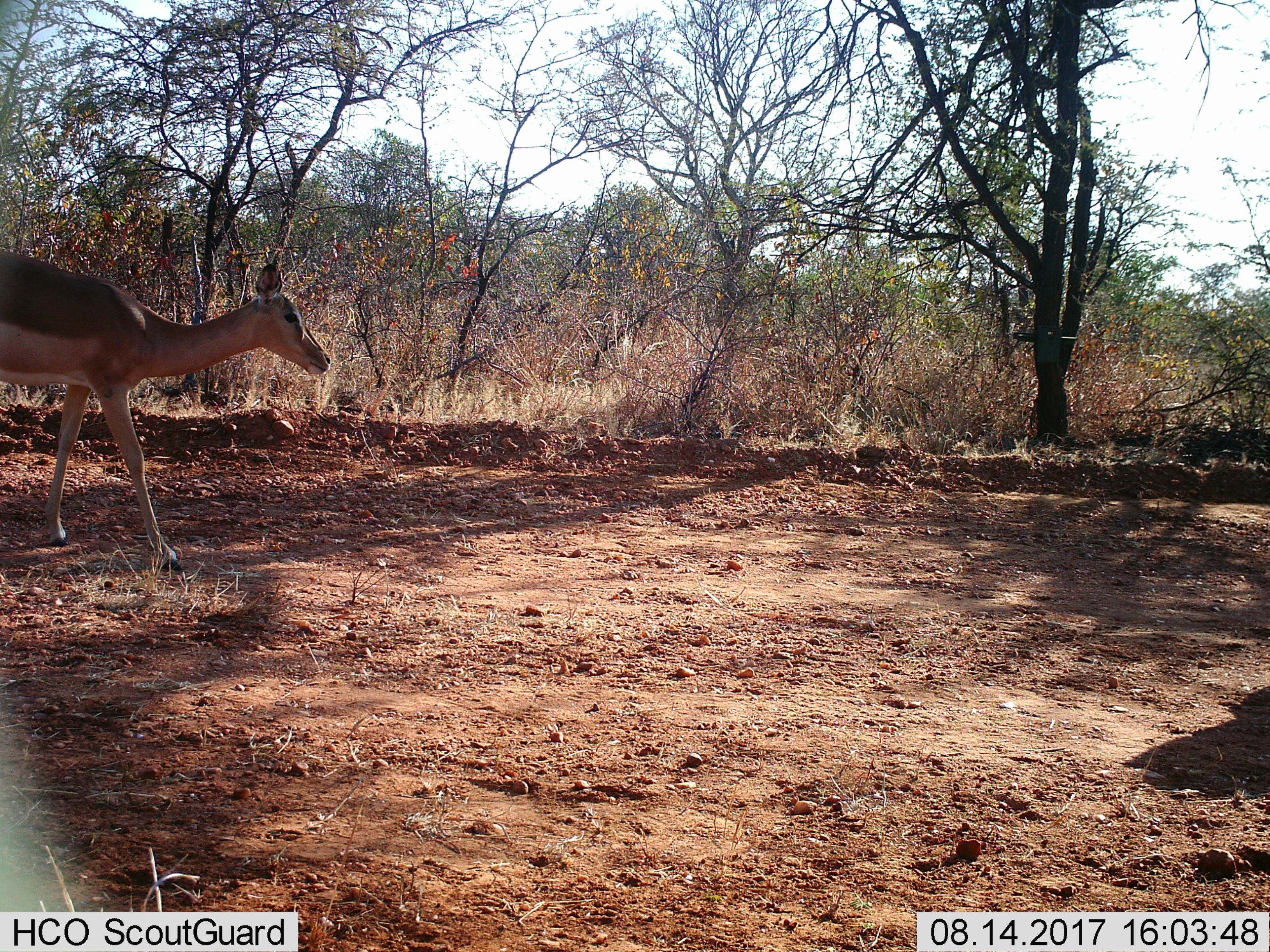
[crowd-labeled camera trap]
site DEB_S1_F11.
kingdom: Animalia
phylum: Chordata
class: Mammalia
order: Artiodactyla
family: Bovidae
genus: Aepyceros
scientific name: Aepyceros melampus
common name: impala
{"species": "impala (Aepyceros melampus)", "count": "1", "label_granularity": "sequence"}